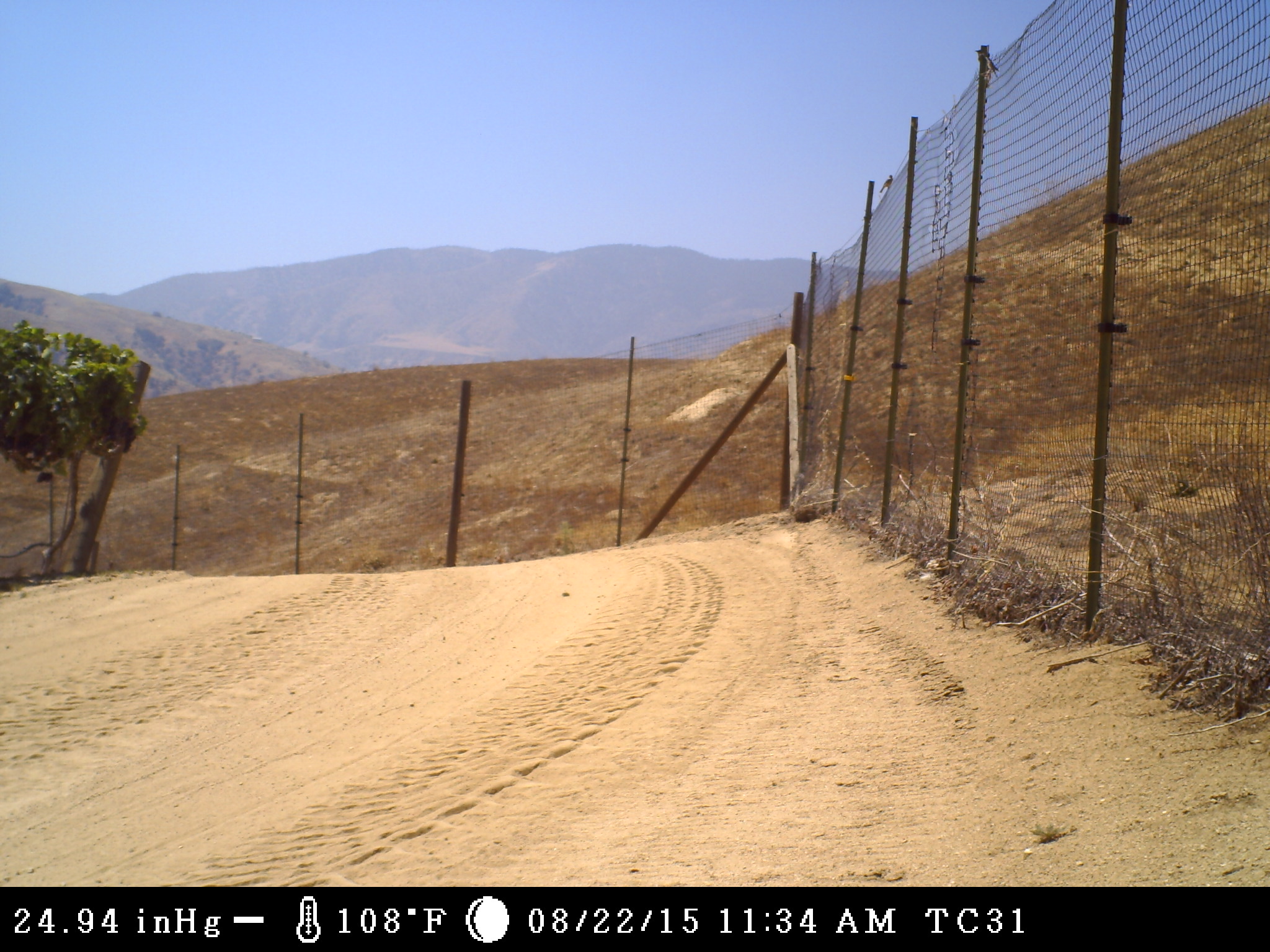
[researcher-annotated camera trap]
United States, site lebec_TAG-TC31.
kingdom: Animalia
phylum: Chordata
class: Aves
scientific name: Aves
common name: birds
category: unidentified bird